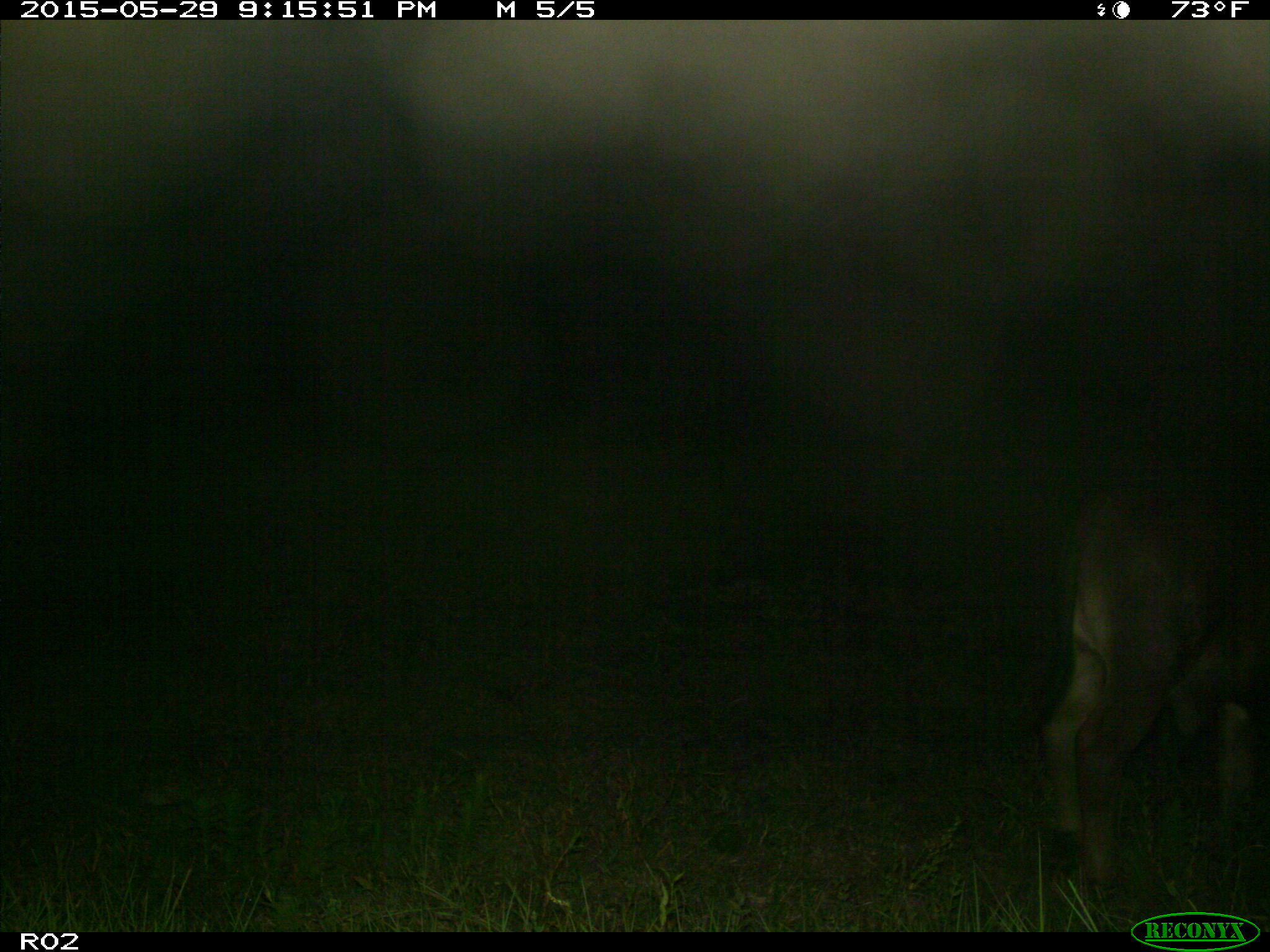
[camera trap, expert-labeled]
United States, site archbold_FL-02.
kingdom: Animalia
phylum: Chordata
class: Mammalia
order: Artiodactyla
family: Bovidae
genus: Bos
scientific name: Bos taurus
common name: domestic cow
Bos taurus (domestic cow).